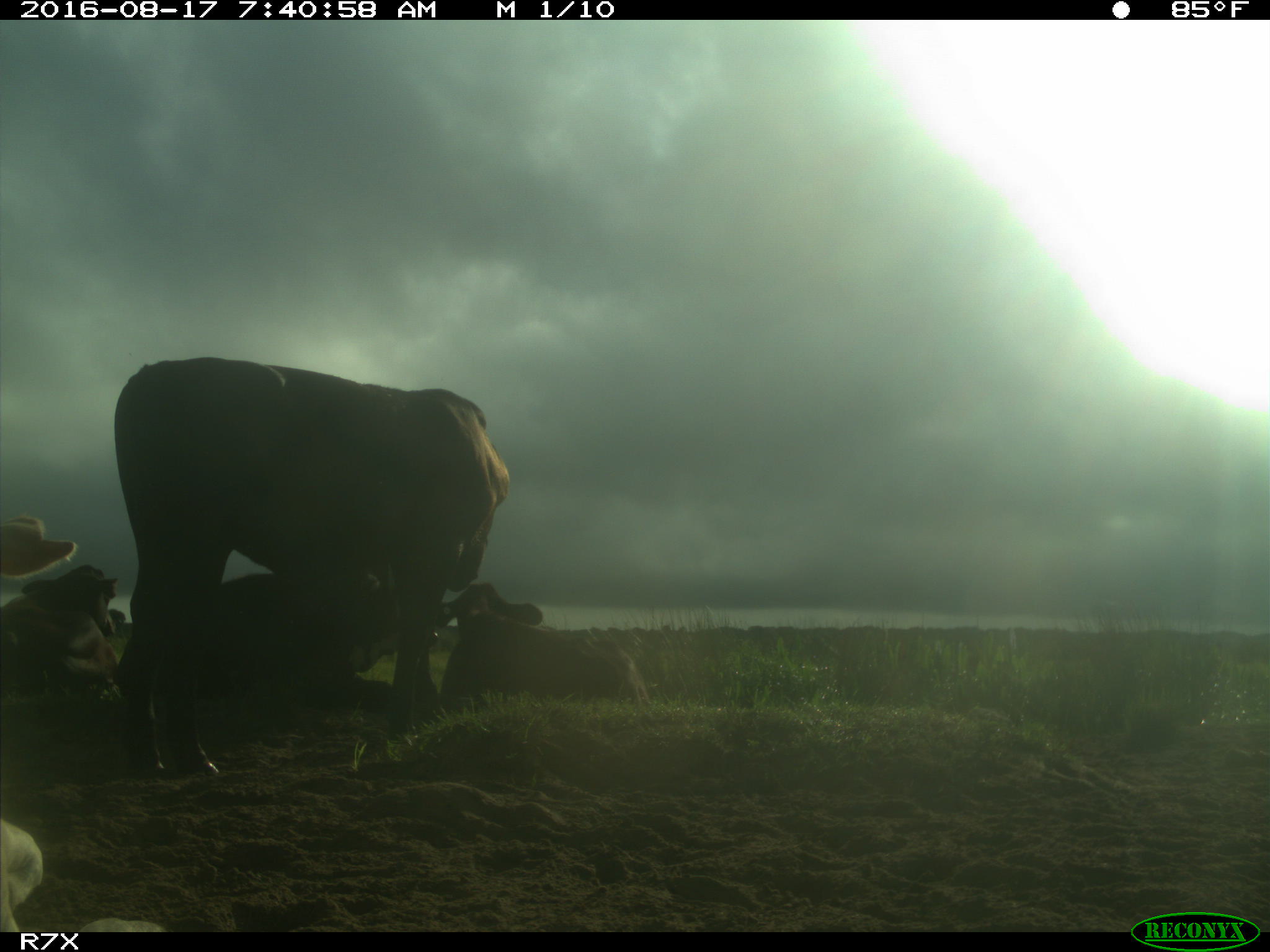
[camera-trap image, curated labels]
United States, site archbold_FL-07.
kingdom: Animalia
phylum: Chordata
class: Mammalia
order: Artiodactyla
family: Bovidae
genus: Bos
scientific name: Bos taurus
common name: domestic cow